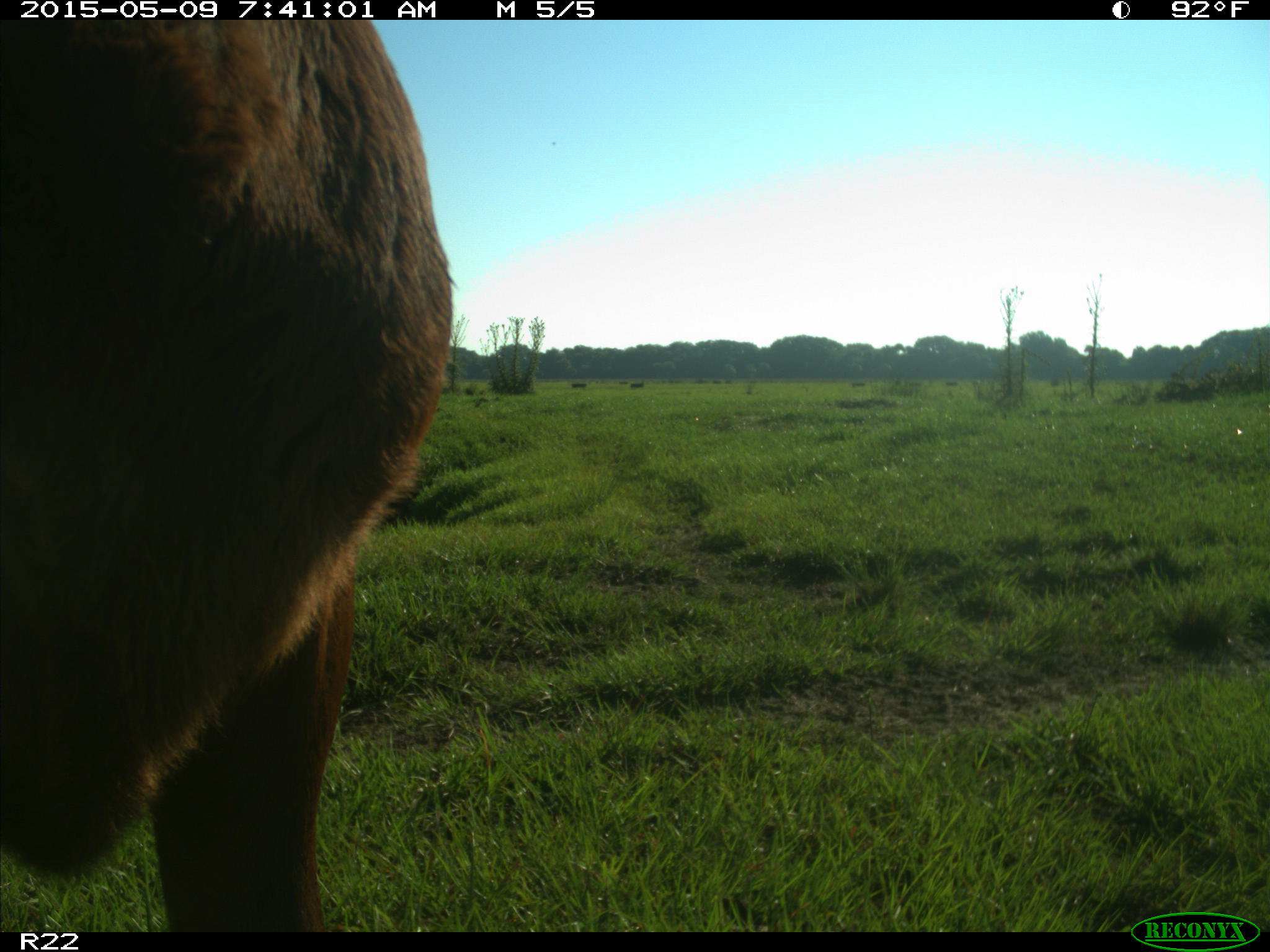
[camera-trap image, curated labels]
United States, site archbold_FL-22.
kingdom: Animalia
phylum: Chordata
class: Mammalia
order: Artiodactyla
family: Bovidae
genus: Bos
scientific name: Bos taurus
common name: domestic cow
Bos taurus (domestic cow).